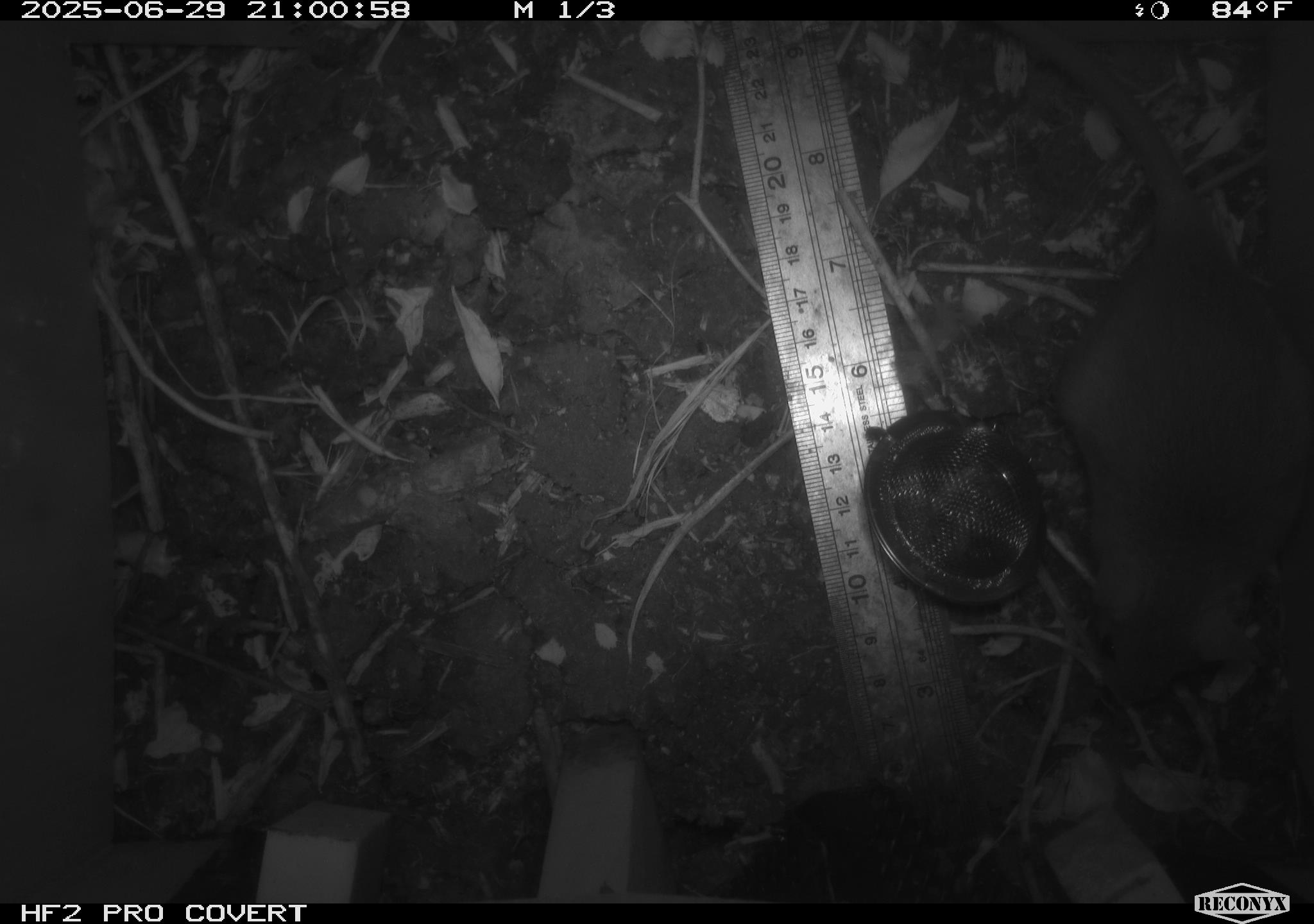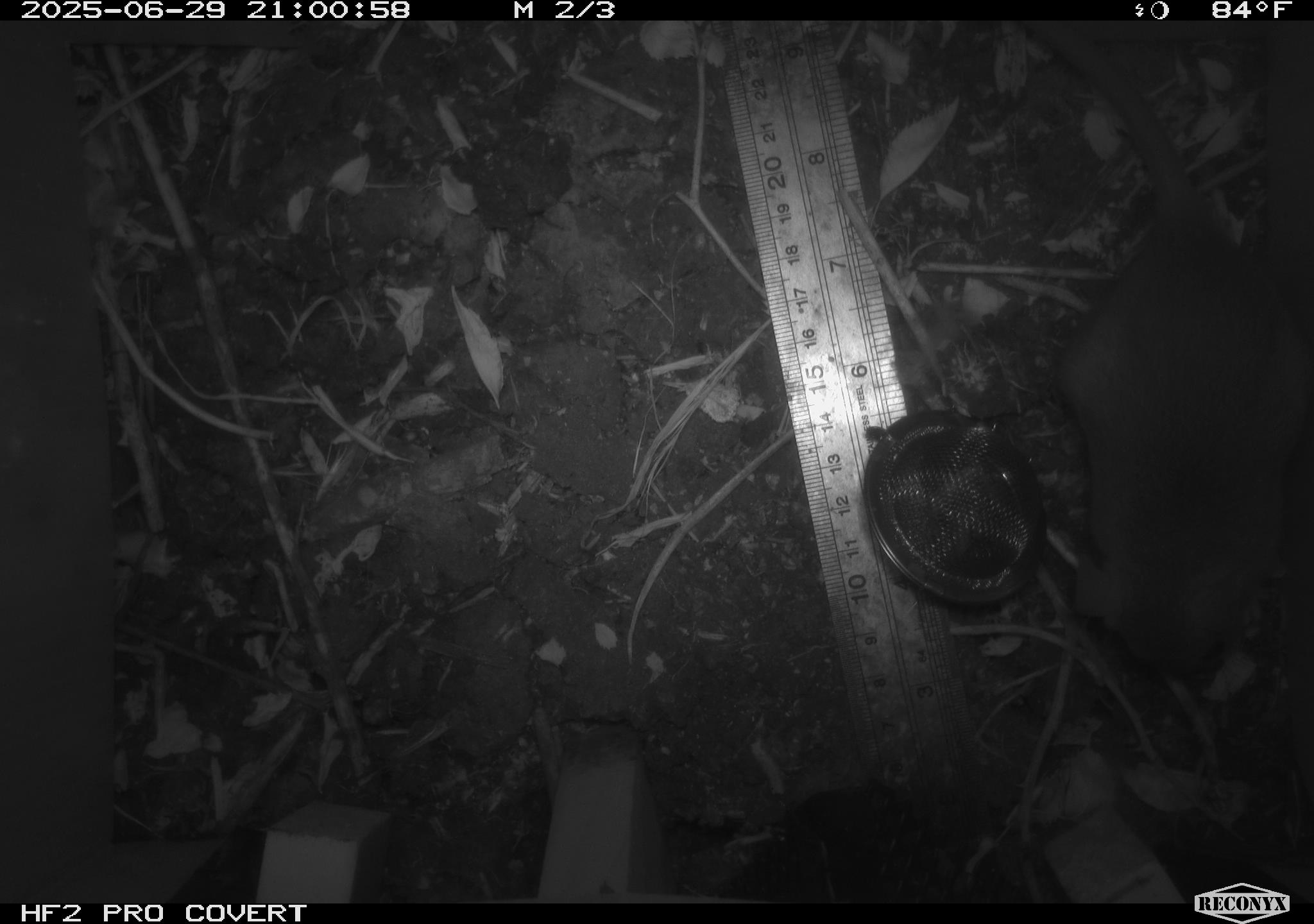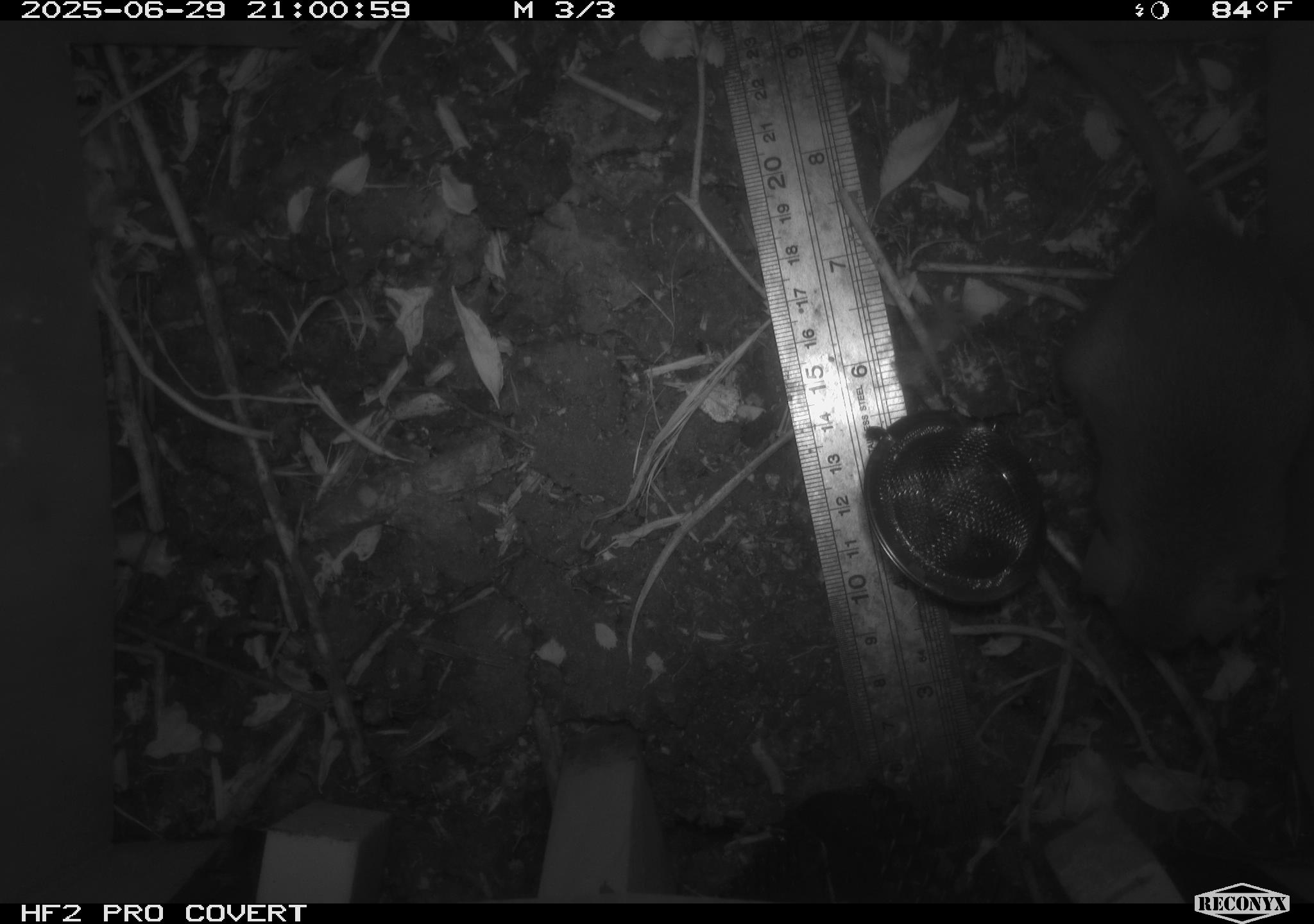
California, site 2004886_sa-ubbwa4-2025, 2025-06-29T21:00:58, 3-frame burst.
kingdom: Animalia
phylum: Chordata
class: Mammalia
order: Rodentia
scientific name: Rodentia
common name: rodent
Rodent (Rodentia).